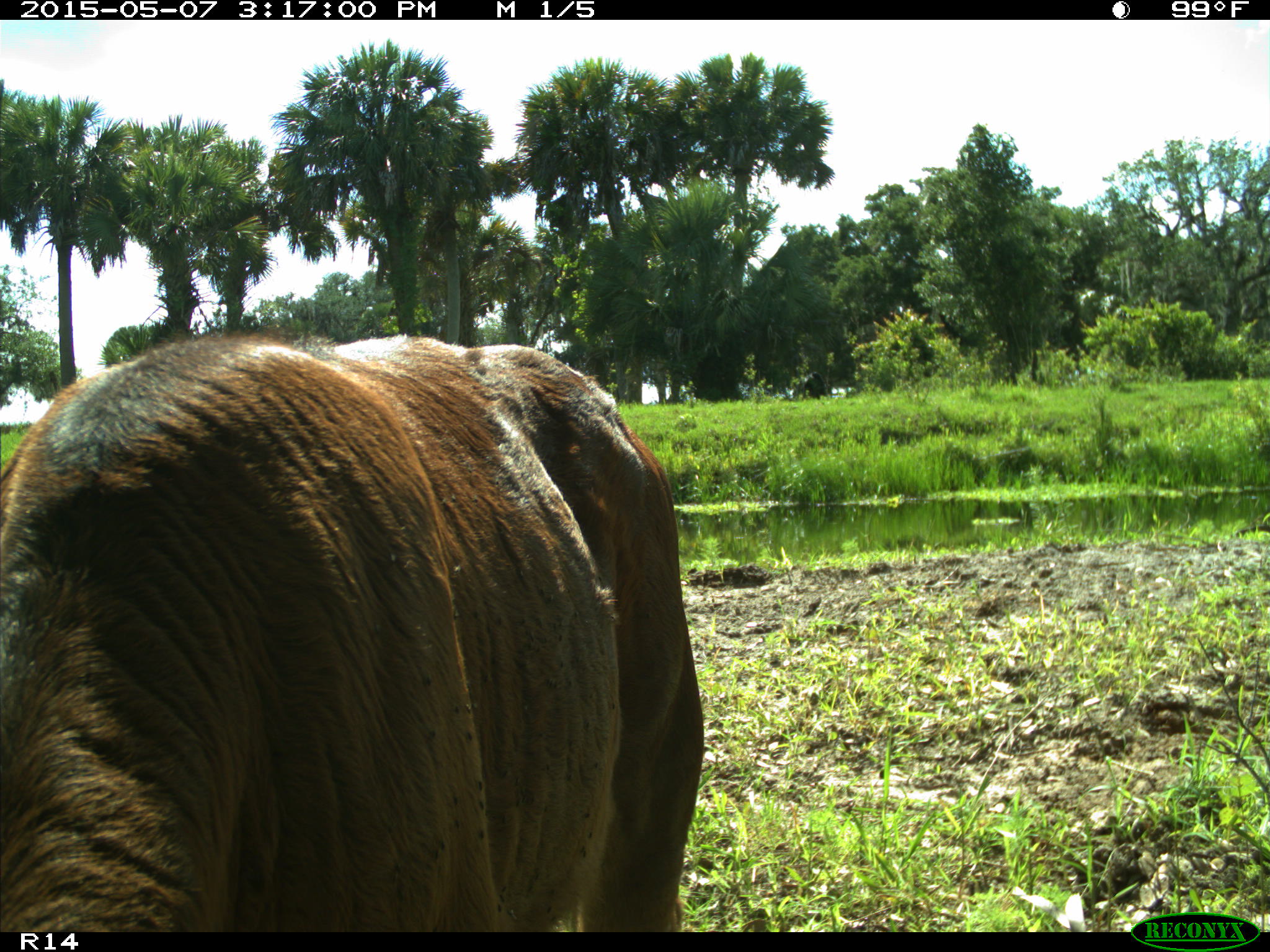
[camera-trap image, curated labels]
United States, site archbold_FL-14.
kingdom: Animalia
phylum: Chordata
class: Mammalia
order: Artiodactyla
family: Bovidae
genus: Bos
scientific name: Bos taurus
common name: domestic cow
Bos taurus (domestic cow).